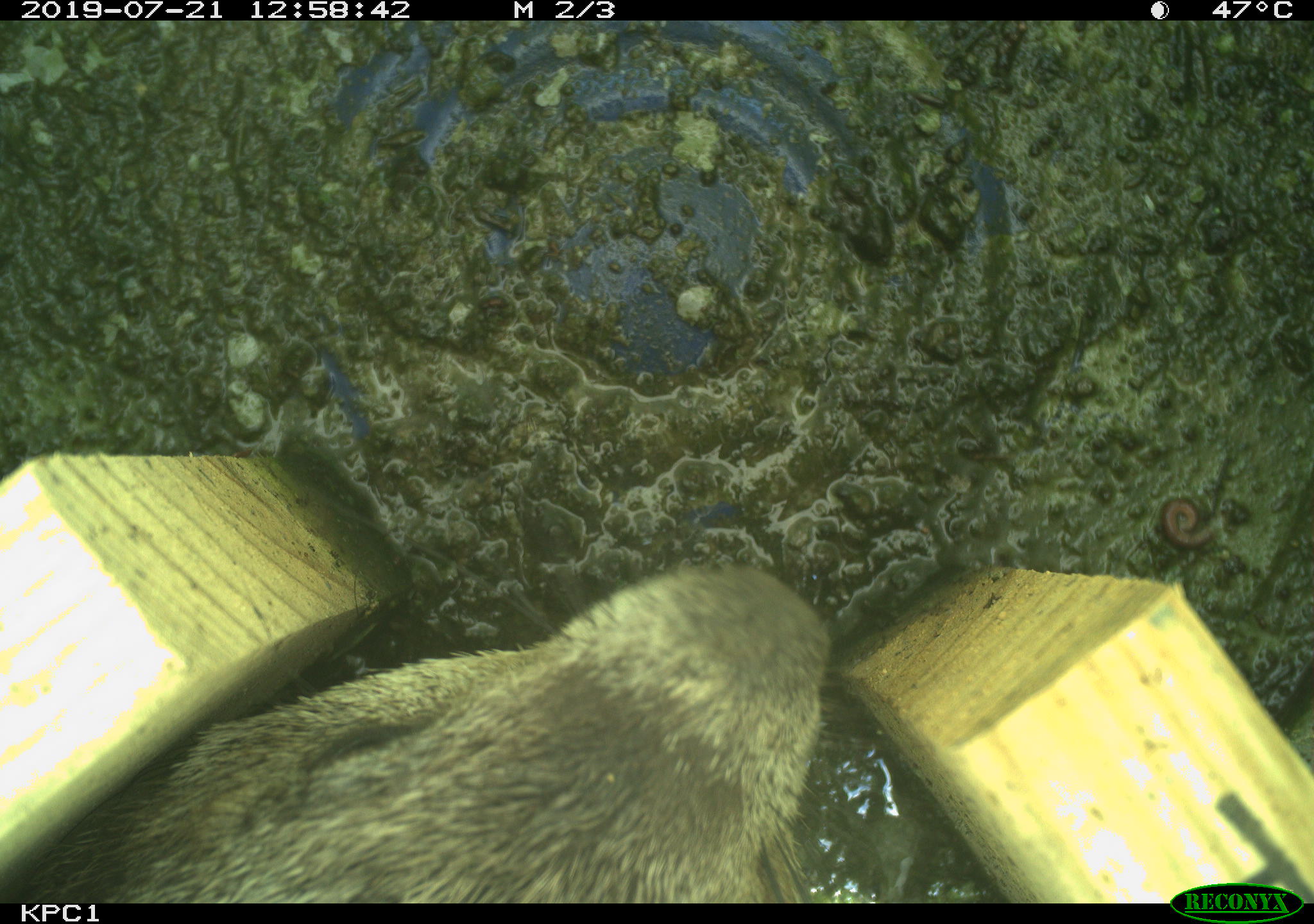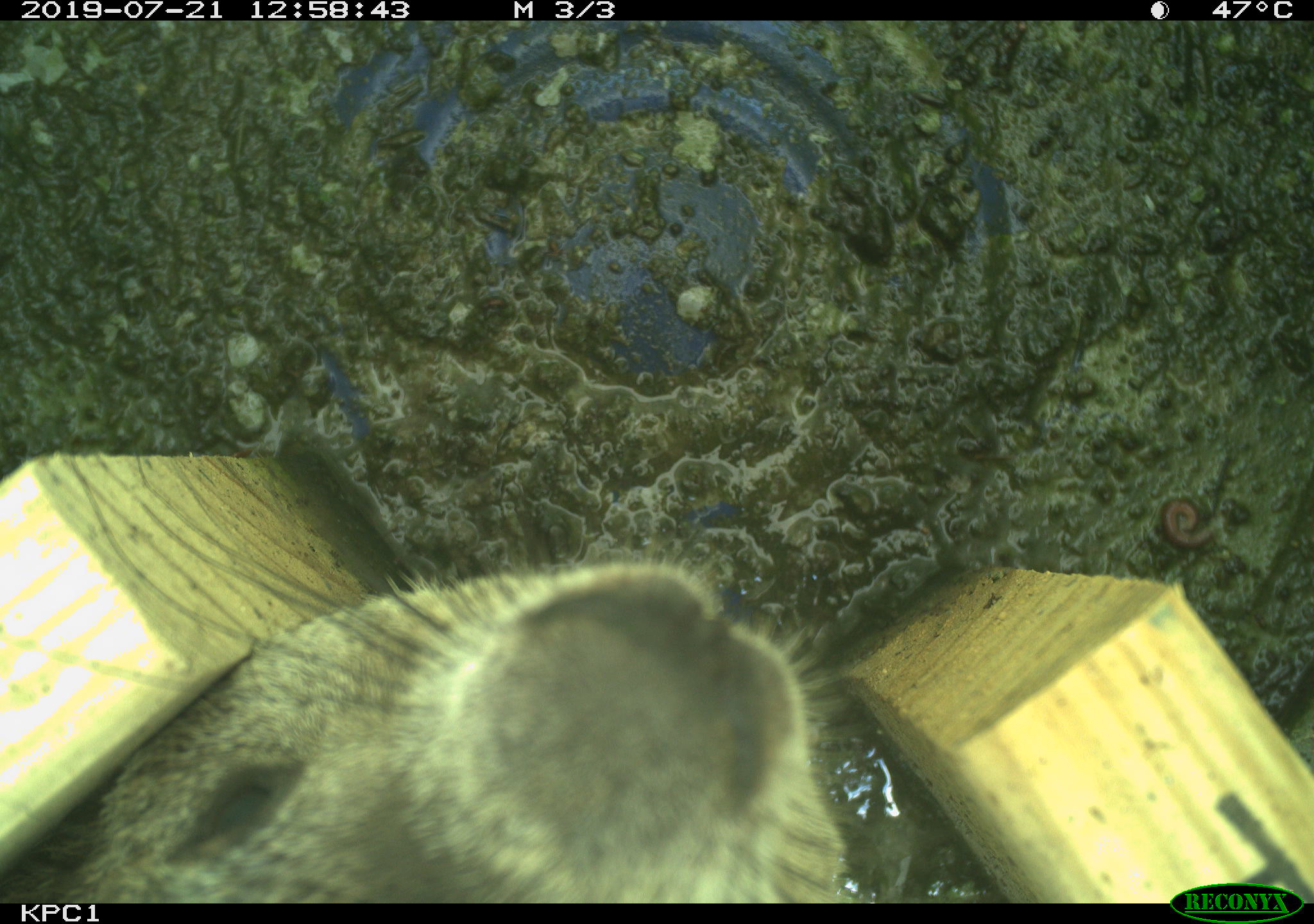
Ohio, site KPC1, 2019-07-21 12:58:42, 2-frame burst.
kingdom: Animalia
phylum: Chordata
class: Mammalia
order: Rodentia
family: Sciuridae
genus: Marmota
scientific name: Marmota monax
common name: woodchuck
Woodchuck (Marmota monax).